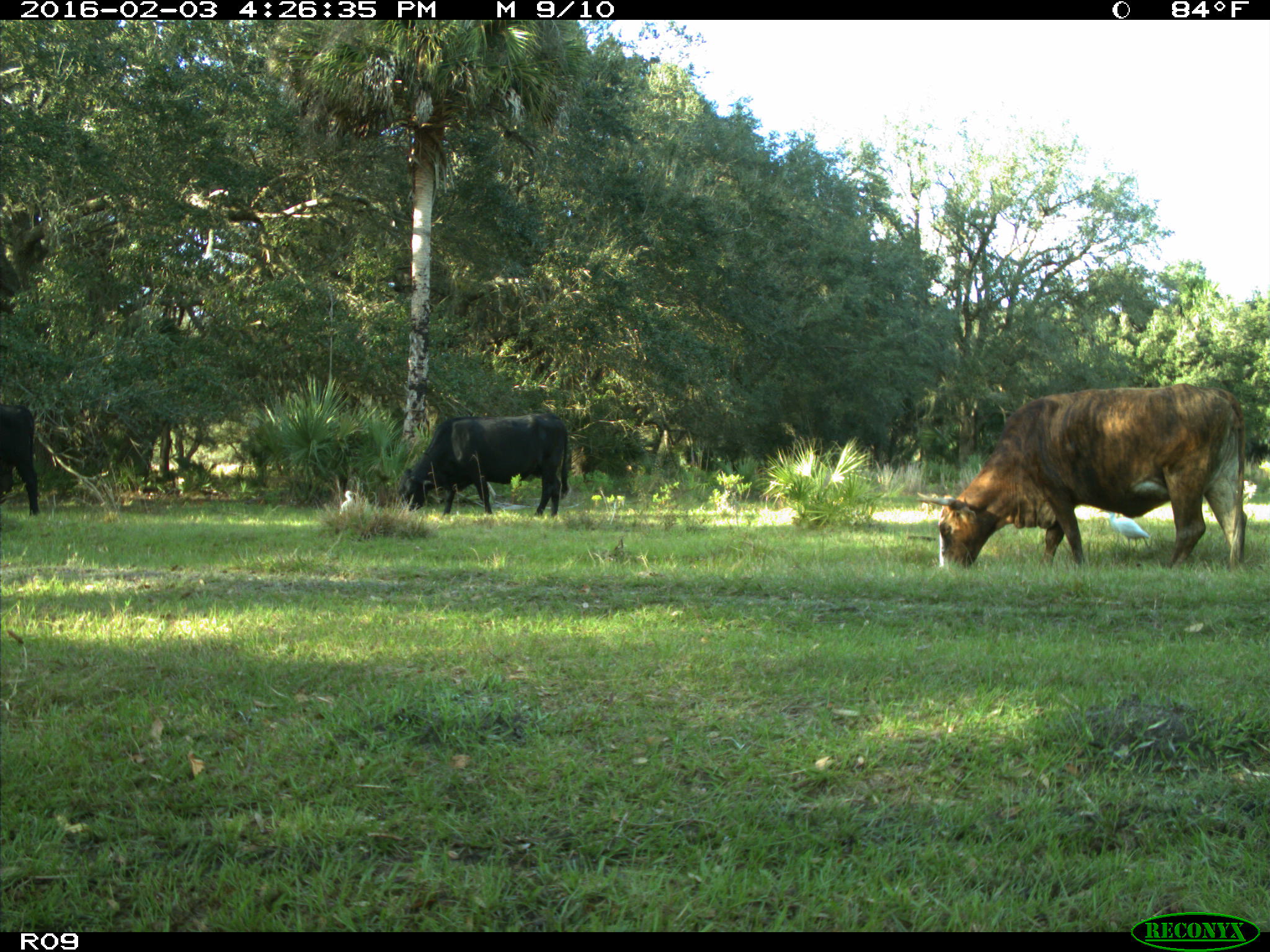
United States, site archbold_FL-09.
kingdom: Animalia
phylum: Chordata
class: Mammalia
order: Artiodactyla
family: Bovidae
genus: Bos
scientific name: Bos taurus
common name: domestic cow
Bos taurus (domestic cow).